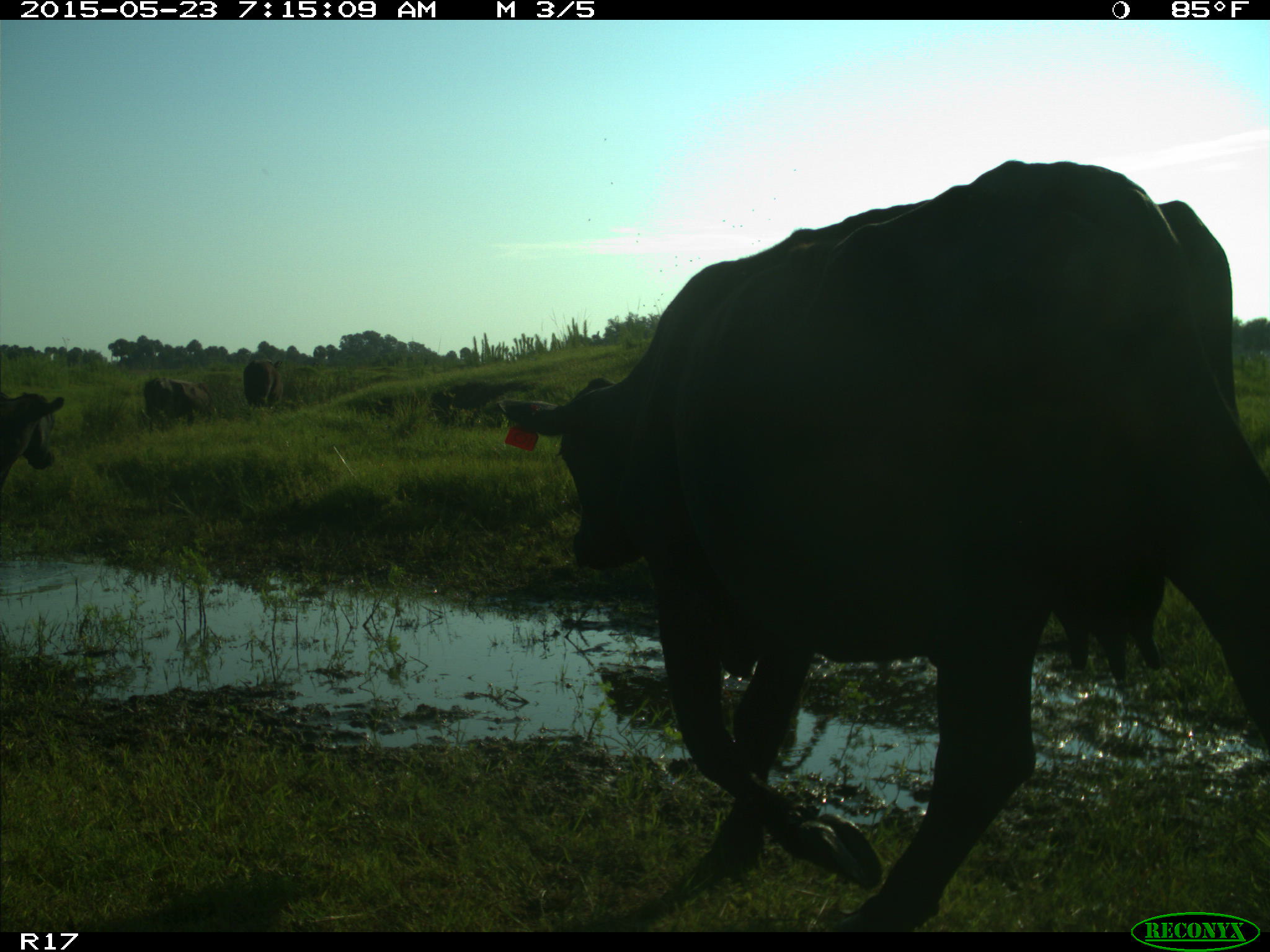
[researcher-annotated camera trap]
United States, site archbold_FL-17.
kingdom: Animalia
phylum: Chordata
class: Mammalia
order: Artiodactyla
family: Bovidae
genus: Bos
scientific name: Bos taurus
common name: domestic cow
Bos taurus (domestic cow).